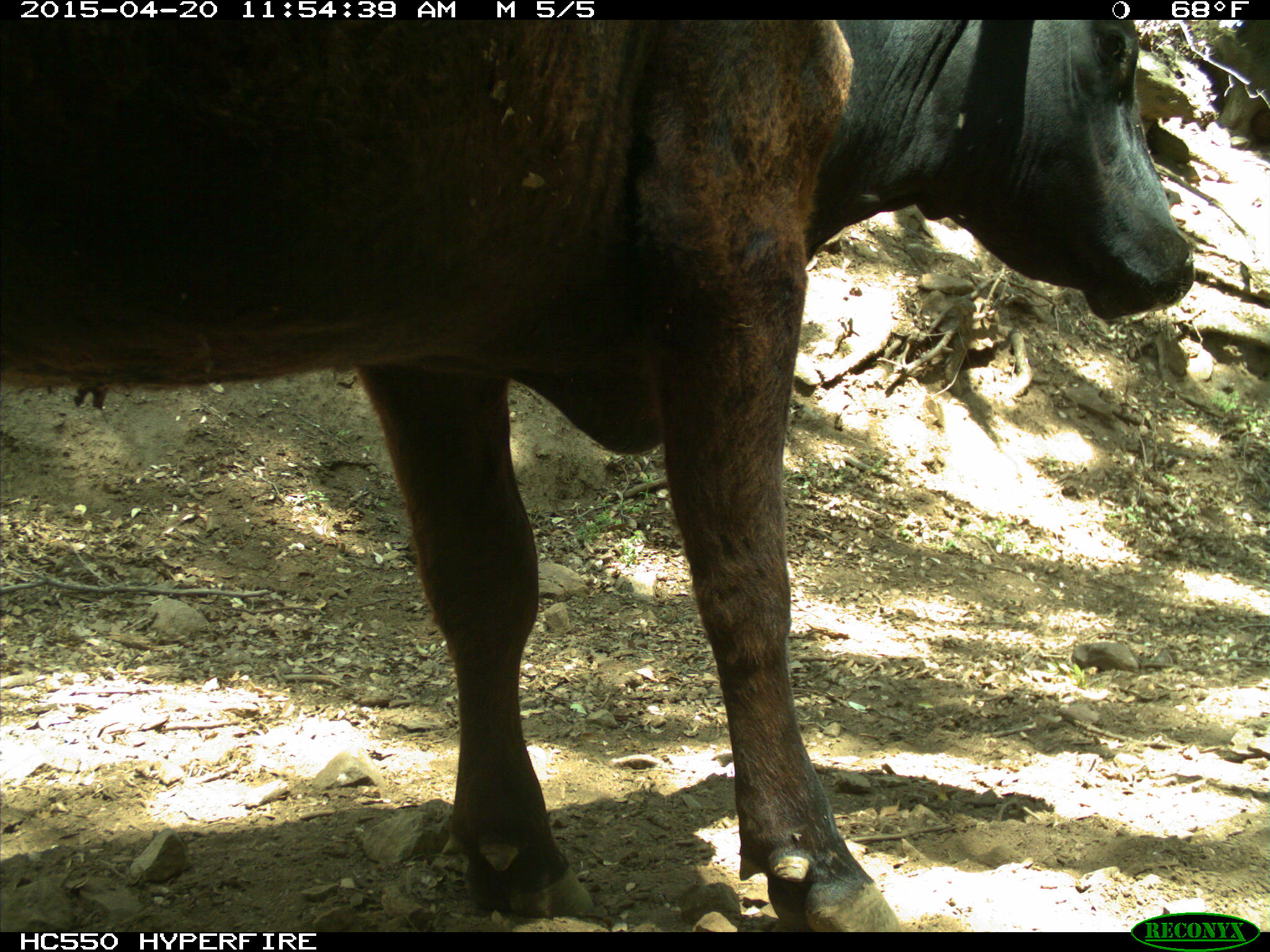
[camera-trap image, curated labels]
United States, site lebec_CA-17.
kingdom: Animalia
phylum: Chordata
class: Mammalia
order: Artiodactyla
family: Bovidae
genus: Bos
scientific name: Bos taurus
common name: domestic cow